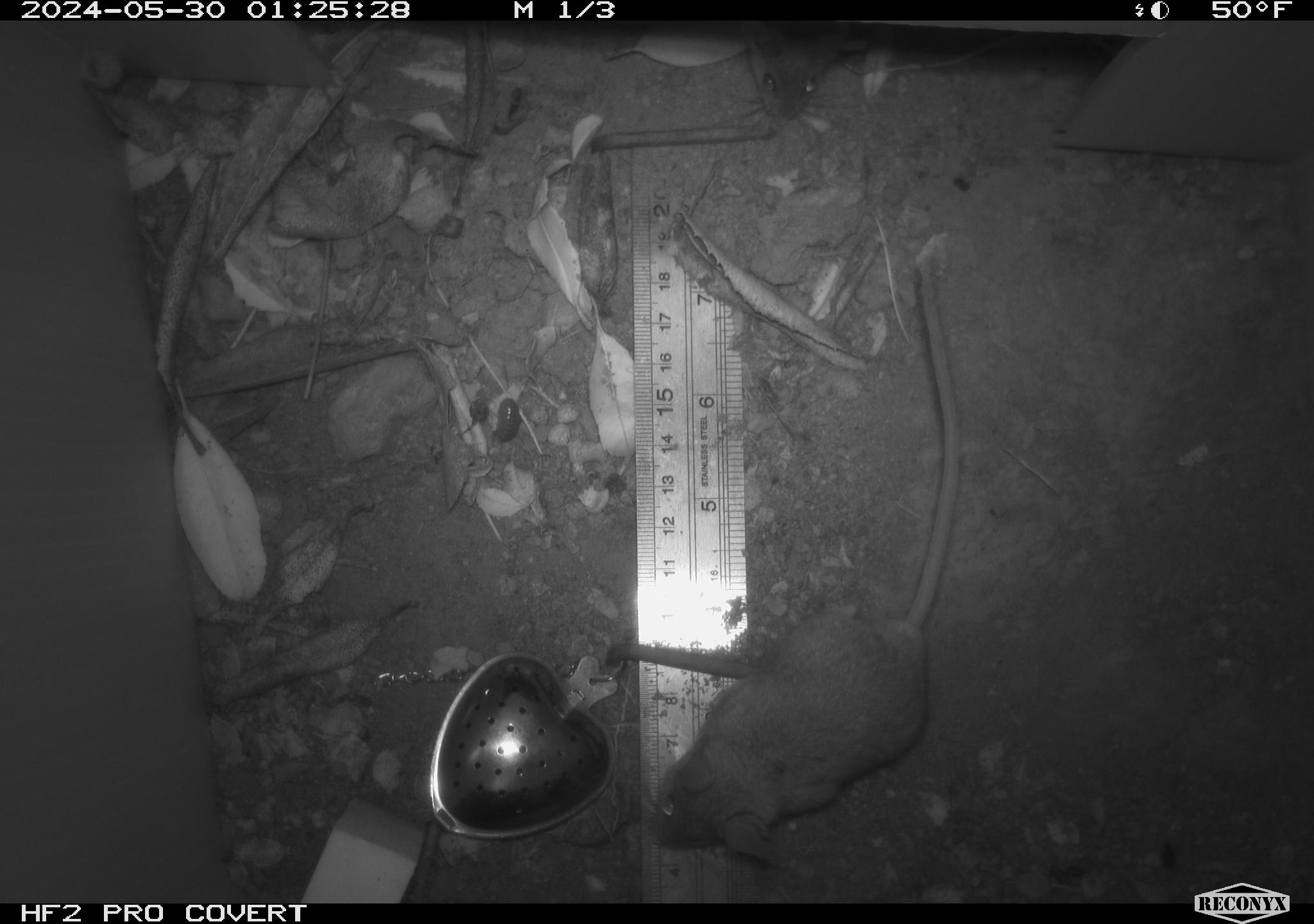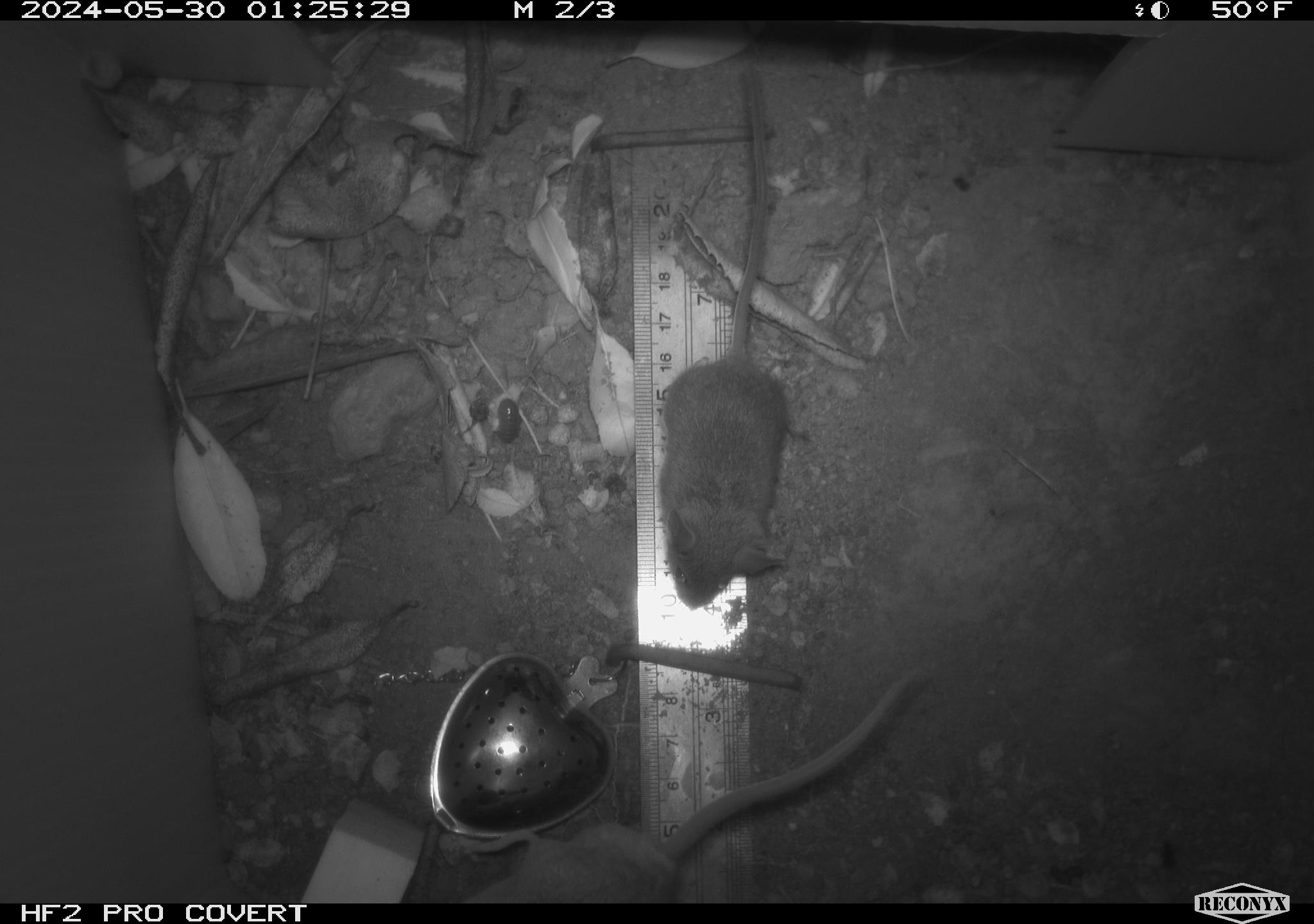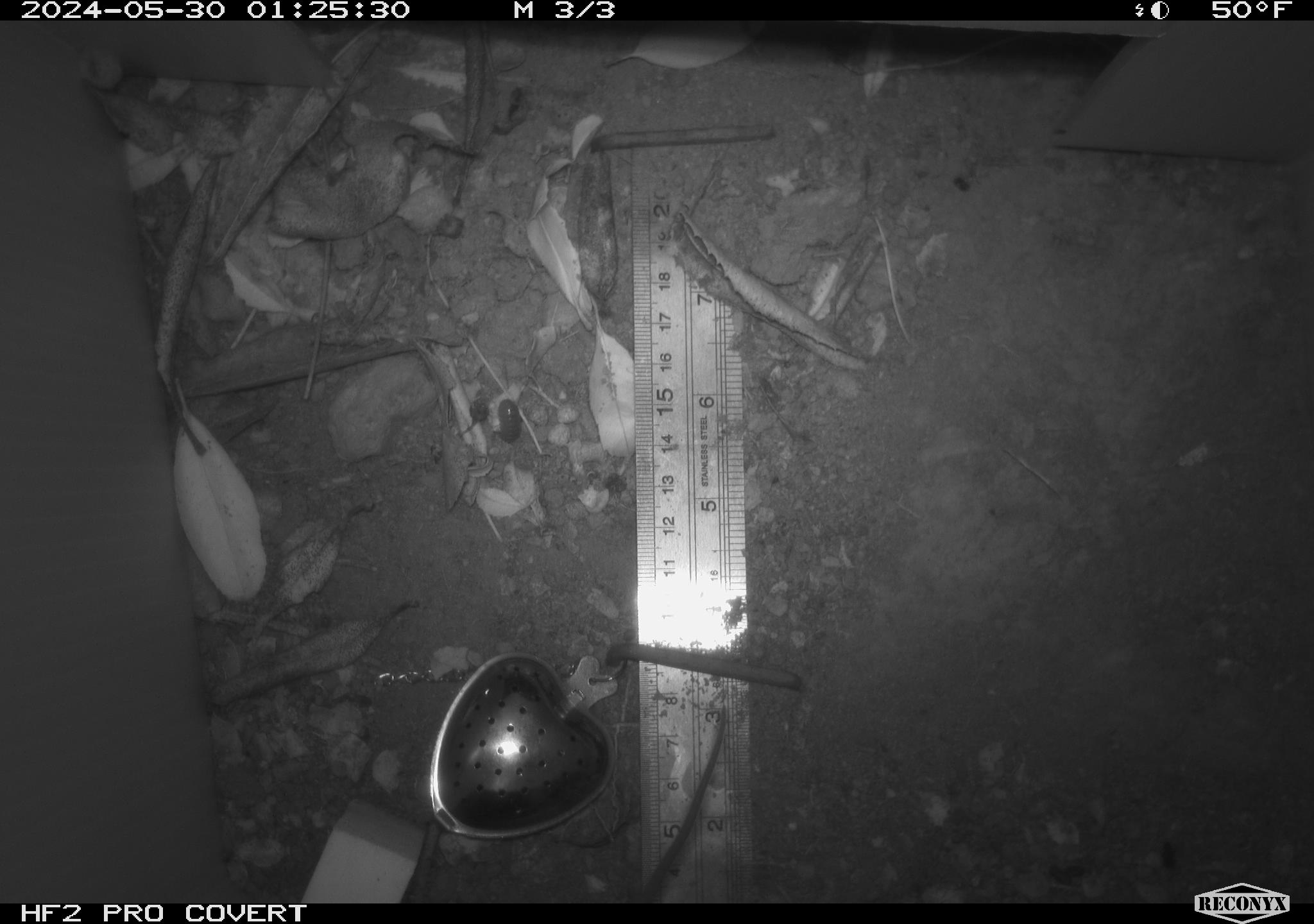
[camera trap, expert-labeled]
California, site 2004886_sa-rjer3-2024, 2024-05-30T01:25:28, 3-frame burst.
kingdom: Animalia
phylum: Chordata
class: Mammalia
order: Rodentia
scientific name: Rodentia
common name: mouse species